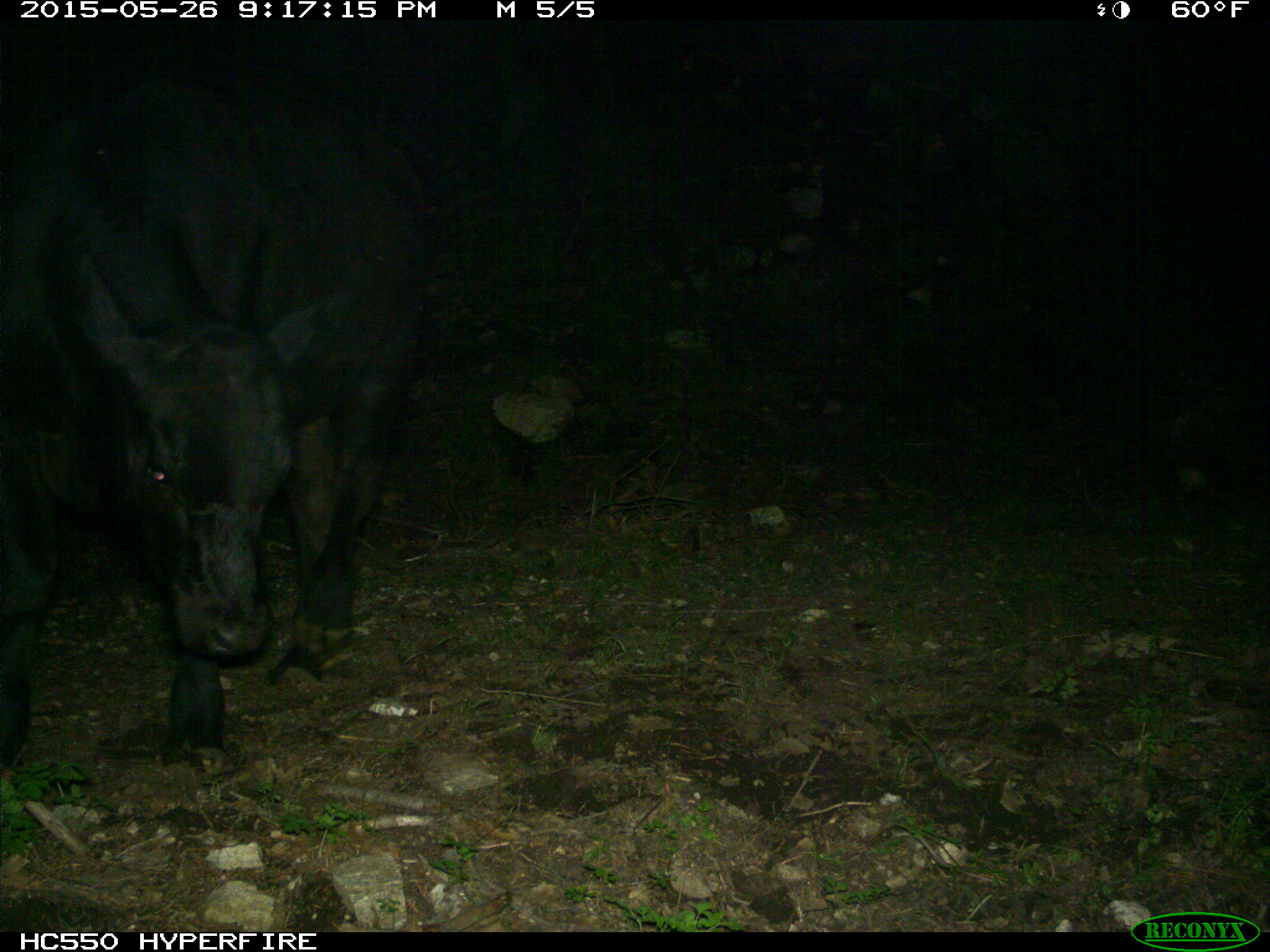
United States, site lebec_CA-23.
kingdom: Animalia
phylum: Chordata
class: Mammalia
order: Artiodactyla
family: Bovidae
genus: Bos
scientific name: Bos taurus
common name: domestic cow